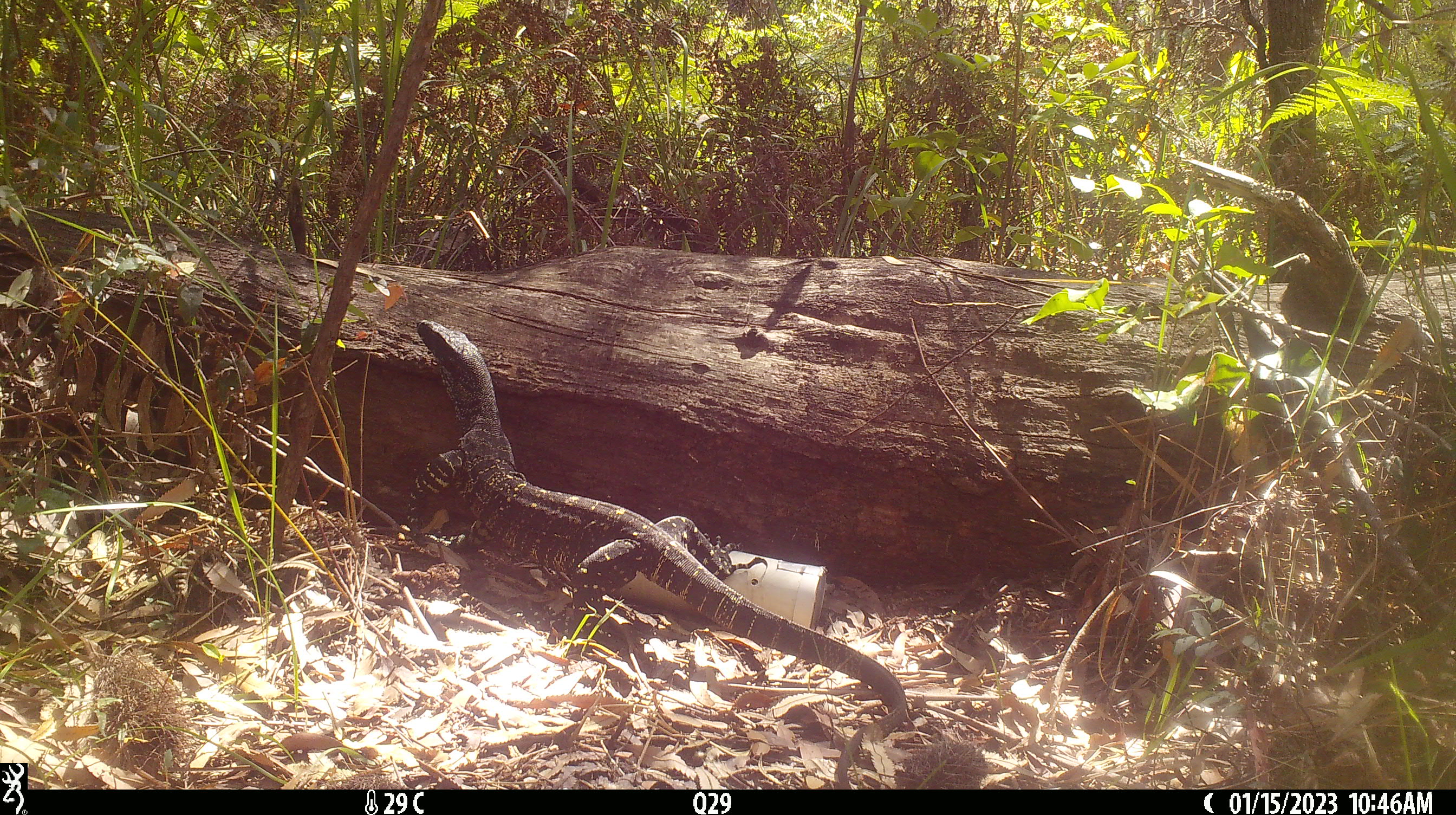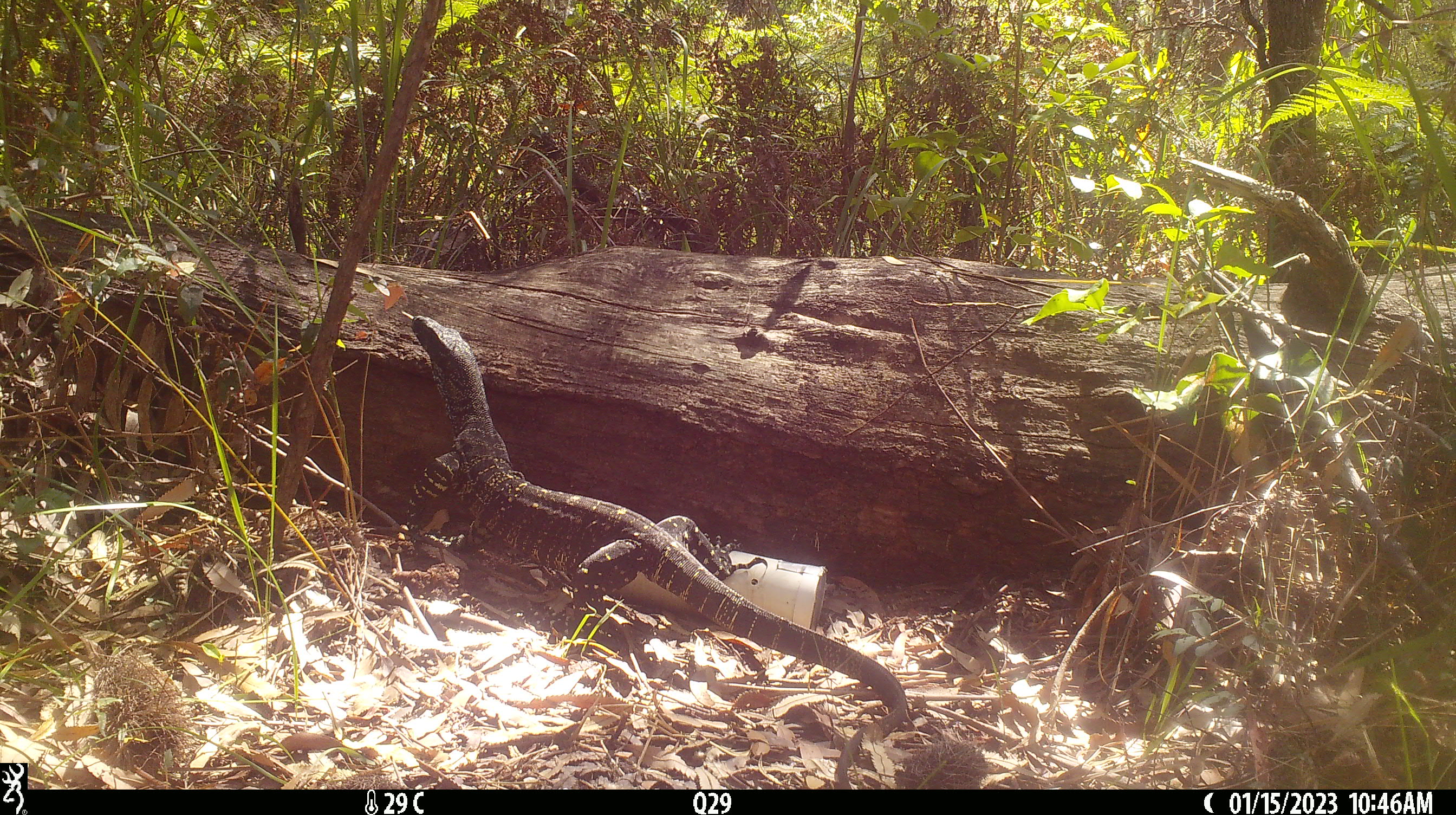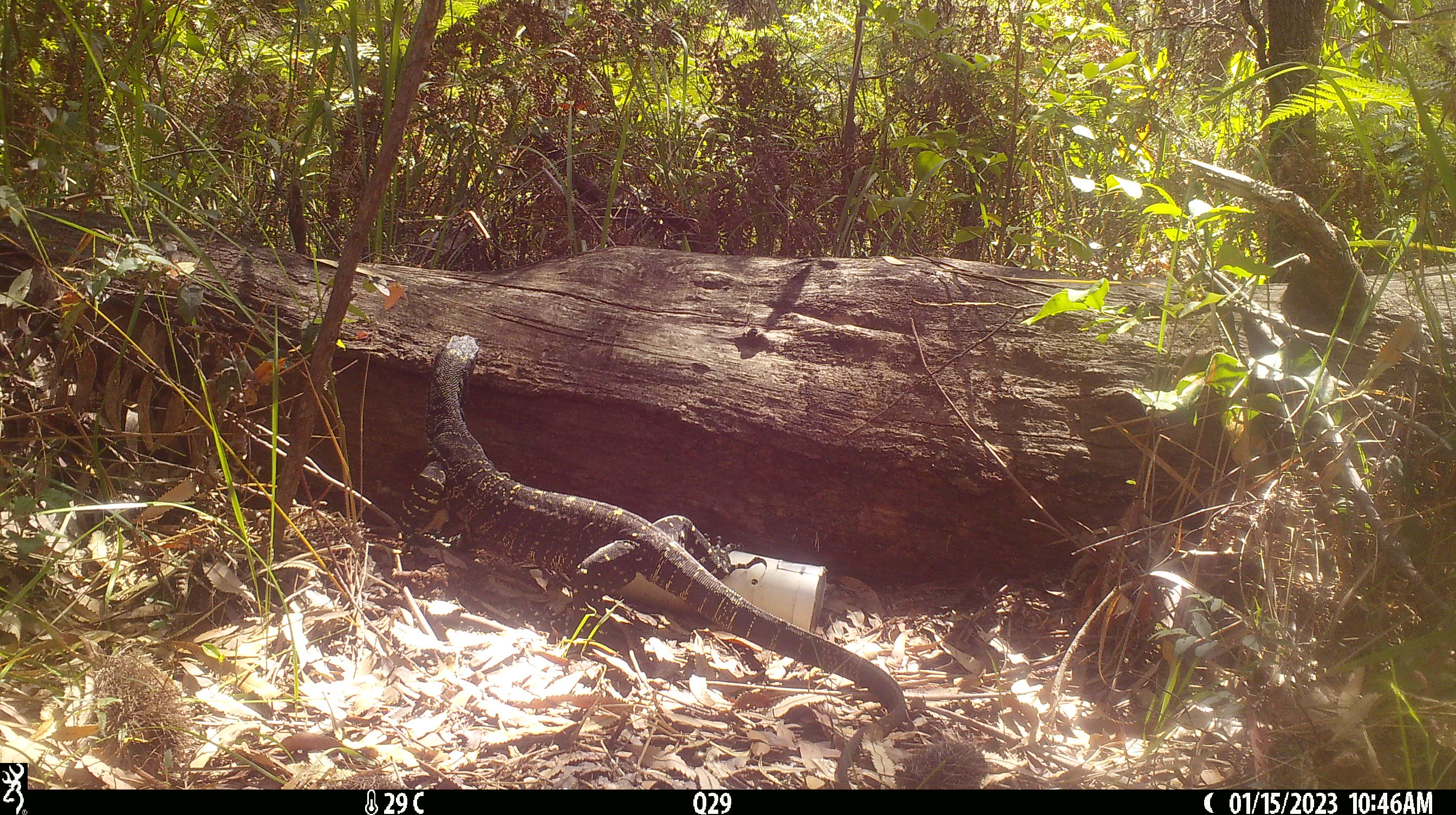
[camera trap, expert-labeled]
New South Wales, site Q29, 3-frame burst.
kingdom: Animalia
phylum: Chordata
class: Reptilia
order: Squamata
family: Varanidae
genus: Varanus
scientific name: Varanus varius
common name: lace monitor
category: goanna